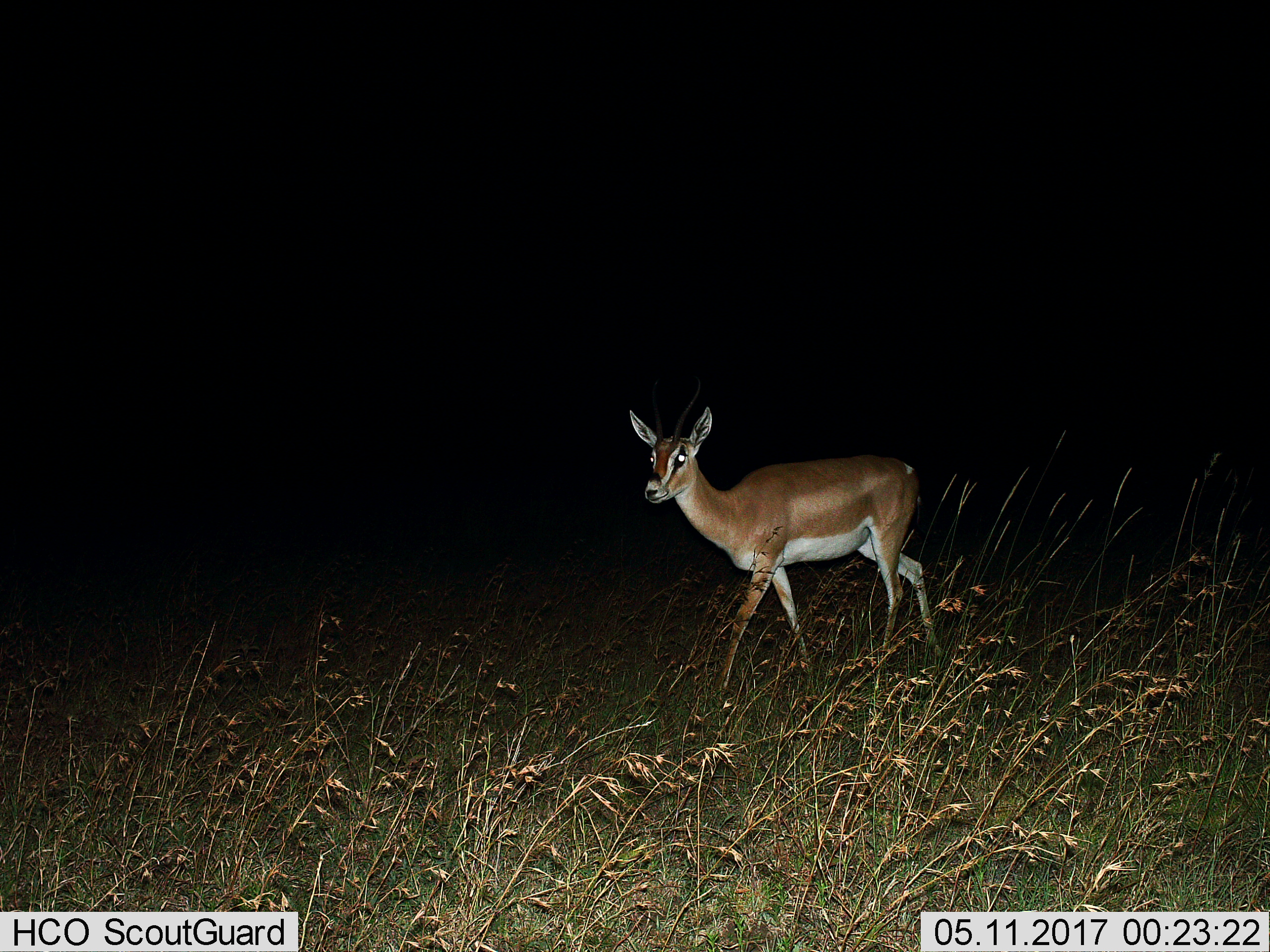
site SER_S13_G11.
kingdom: Animalia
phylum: Chordata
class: Mammalia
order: Artiodactyla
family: Bovidae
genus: Nanger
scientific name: Nanger granti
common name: grant's gazelle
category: gazellegrants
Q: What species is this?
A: Gazellegrants (grant's gazelle) (Nanger granti).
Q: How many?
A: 1.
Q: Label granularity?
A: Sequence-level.